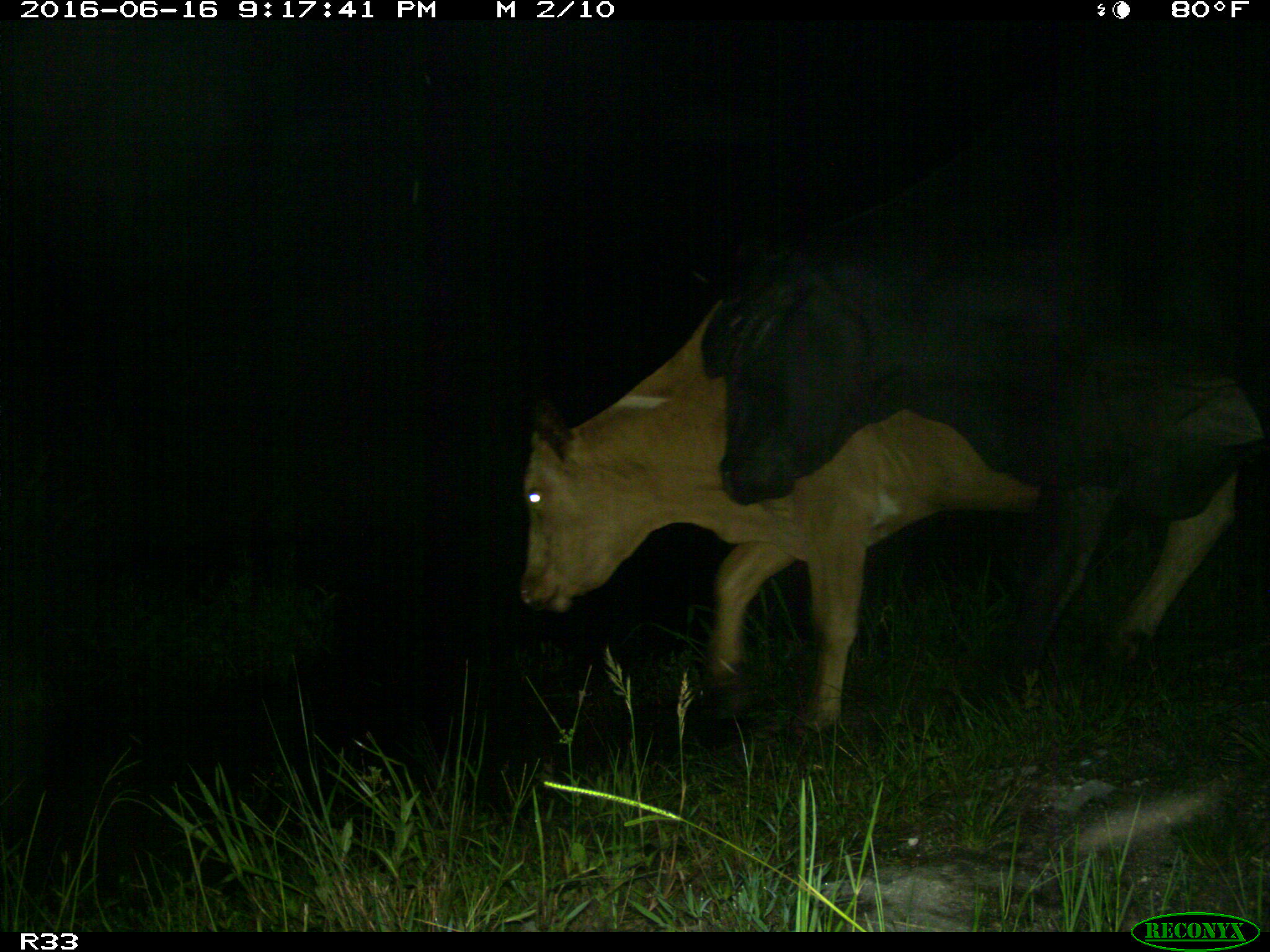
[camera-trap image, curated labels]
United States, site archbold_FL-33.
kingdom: Animalia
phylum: Chordata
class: Mammalia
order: Artiodactyla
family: Bovidae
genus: Bos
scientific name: Bos taurus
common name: domestic cow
Bos taurus (domestic cow).